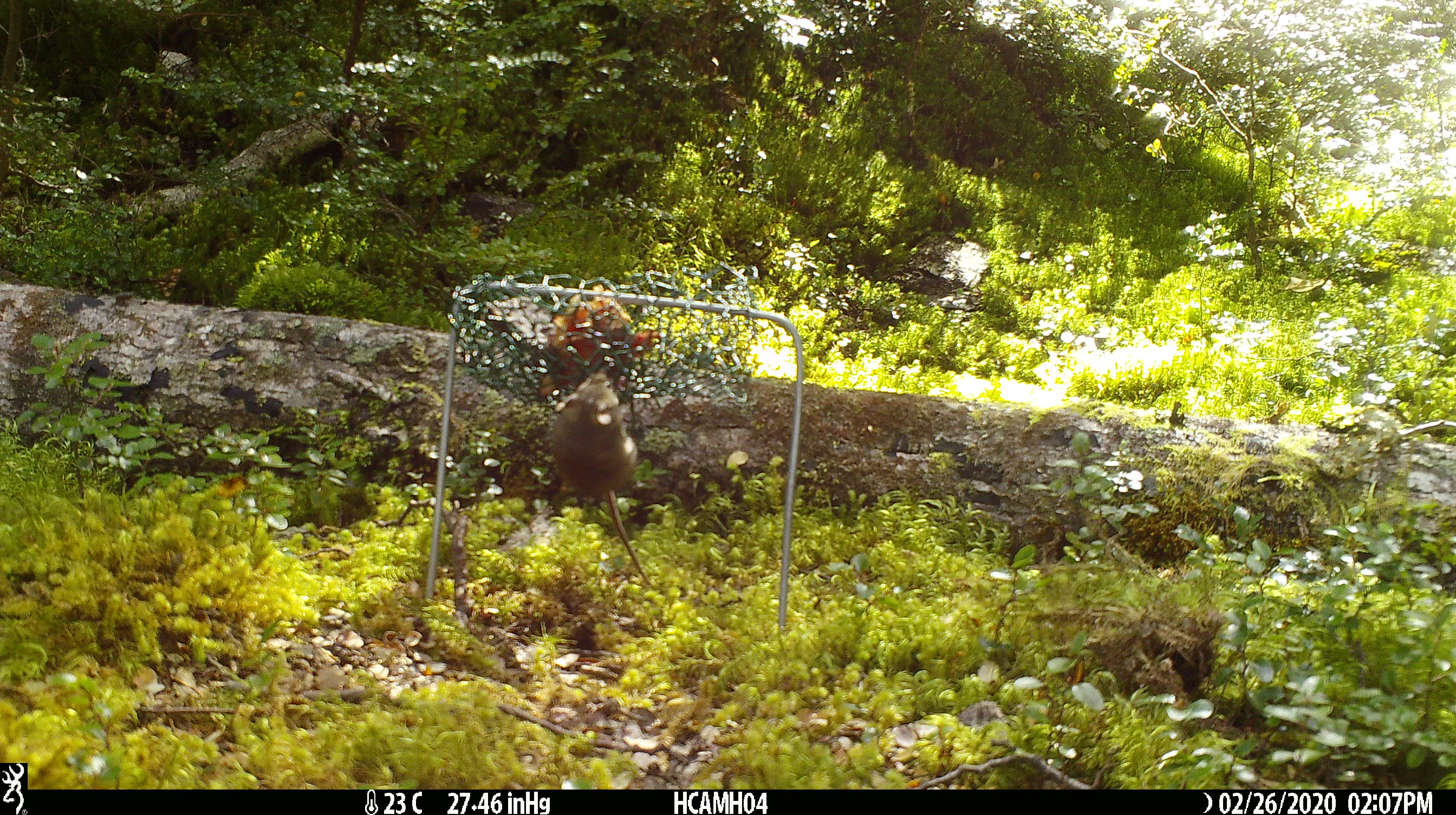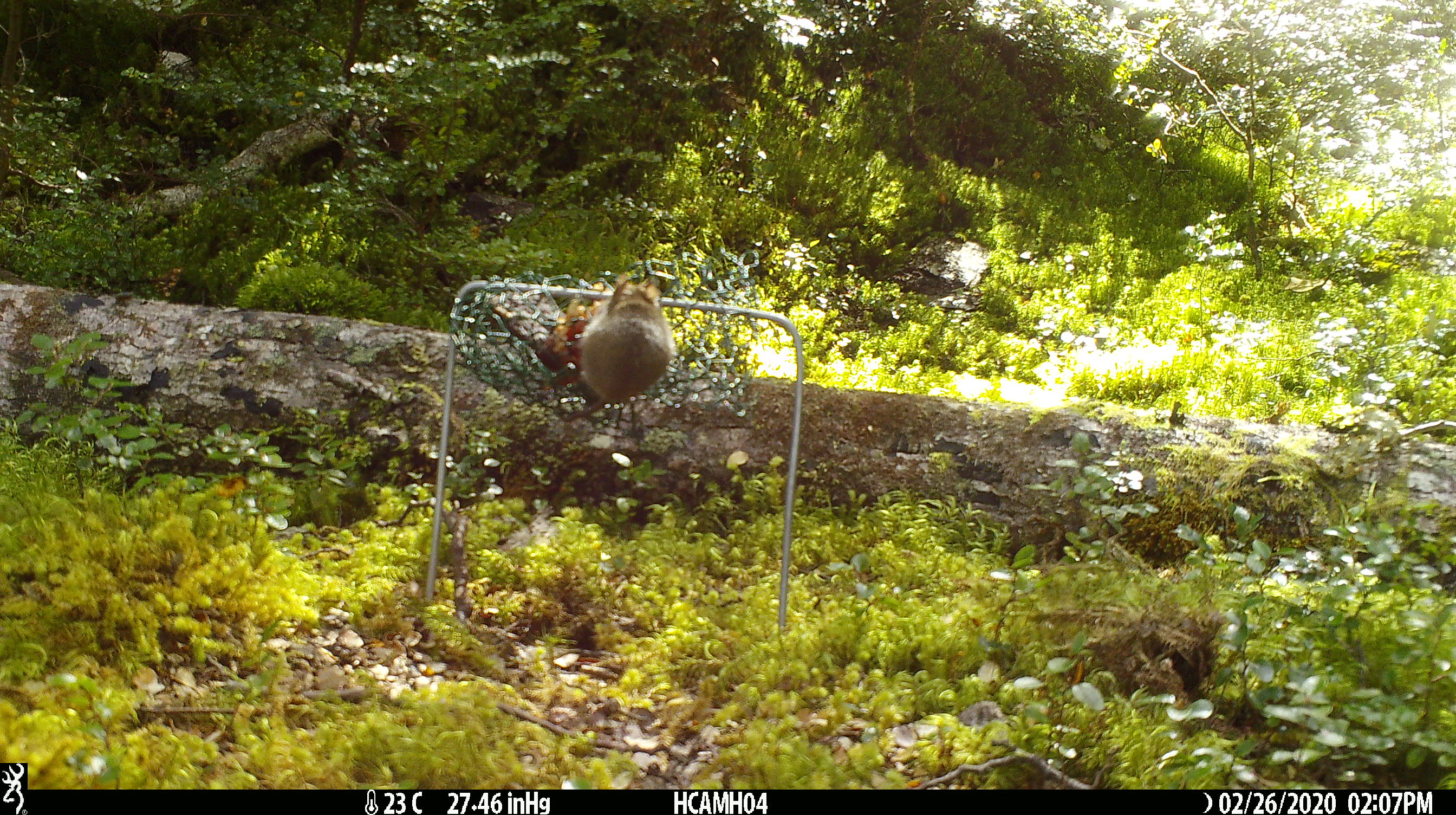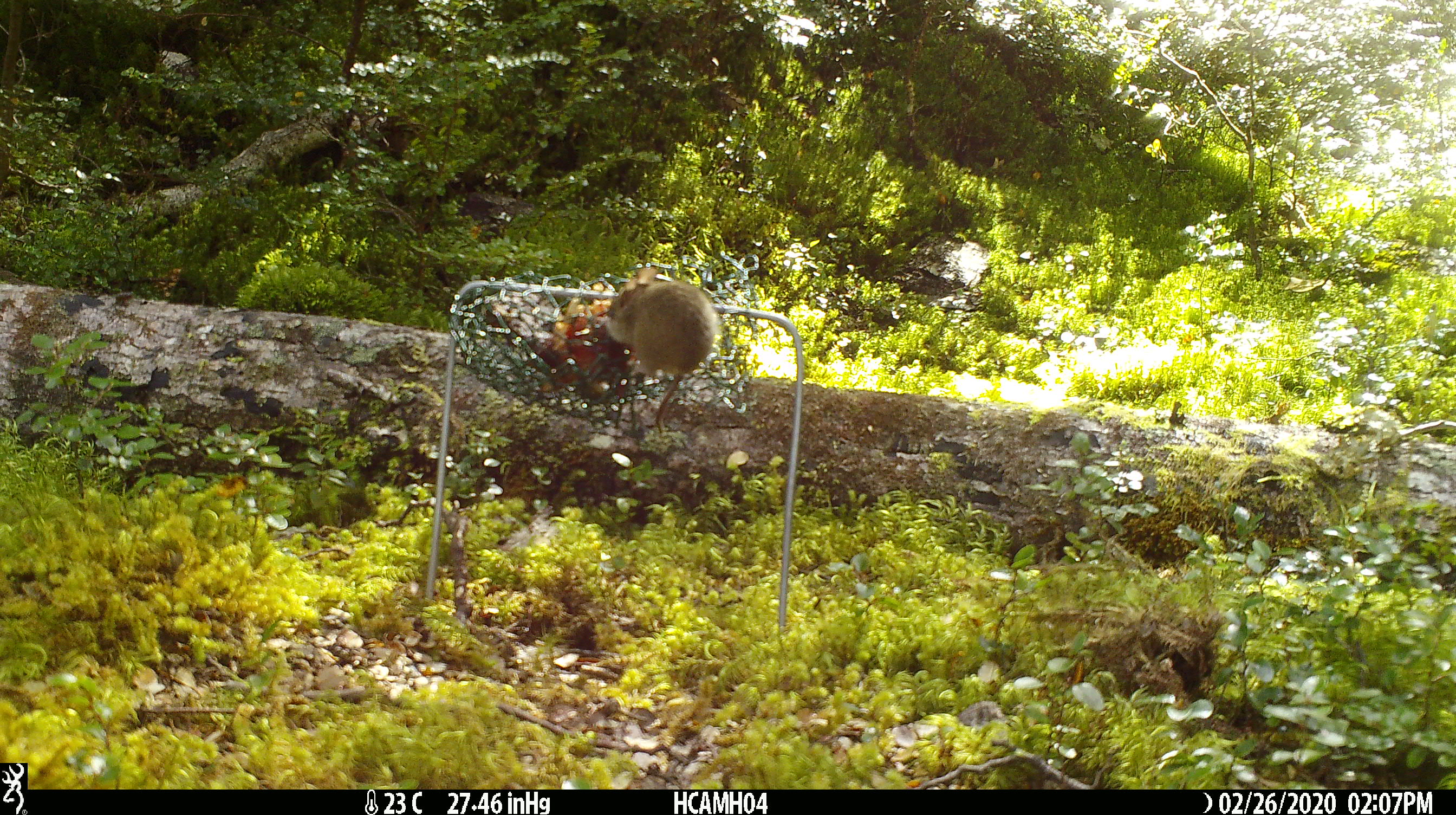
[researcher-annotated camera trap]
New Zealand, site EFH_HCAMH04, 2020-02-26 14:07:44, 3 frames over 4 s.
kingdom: Animalia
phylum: Chordata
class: Mammalia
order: Rodentia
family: Muridae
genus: Mus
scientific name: Mus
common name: mouse